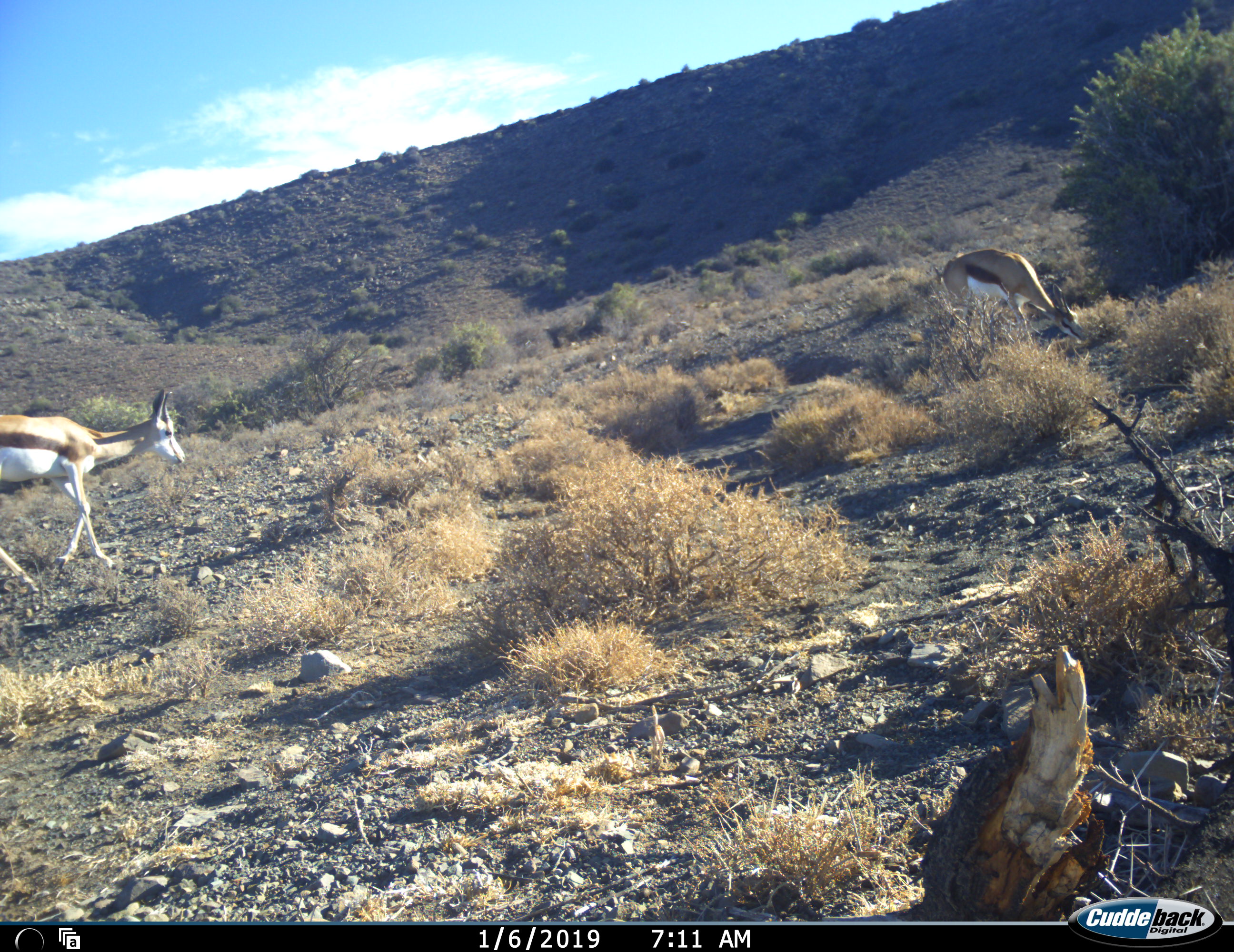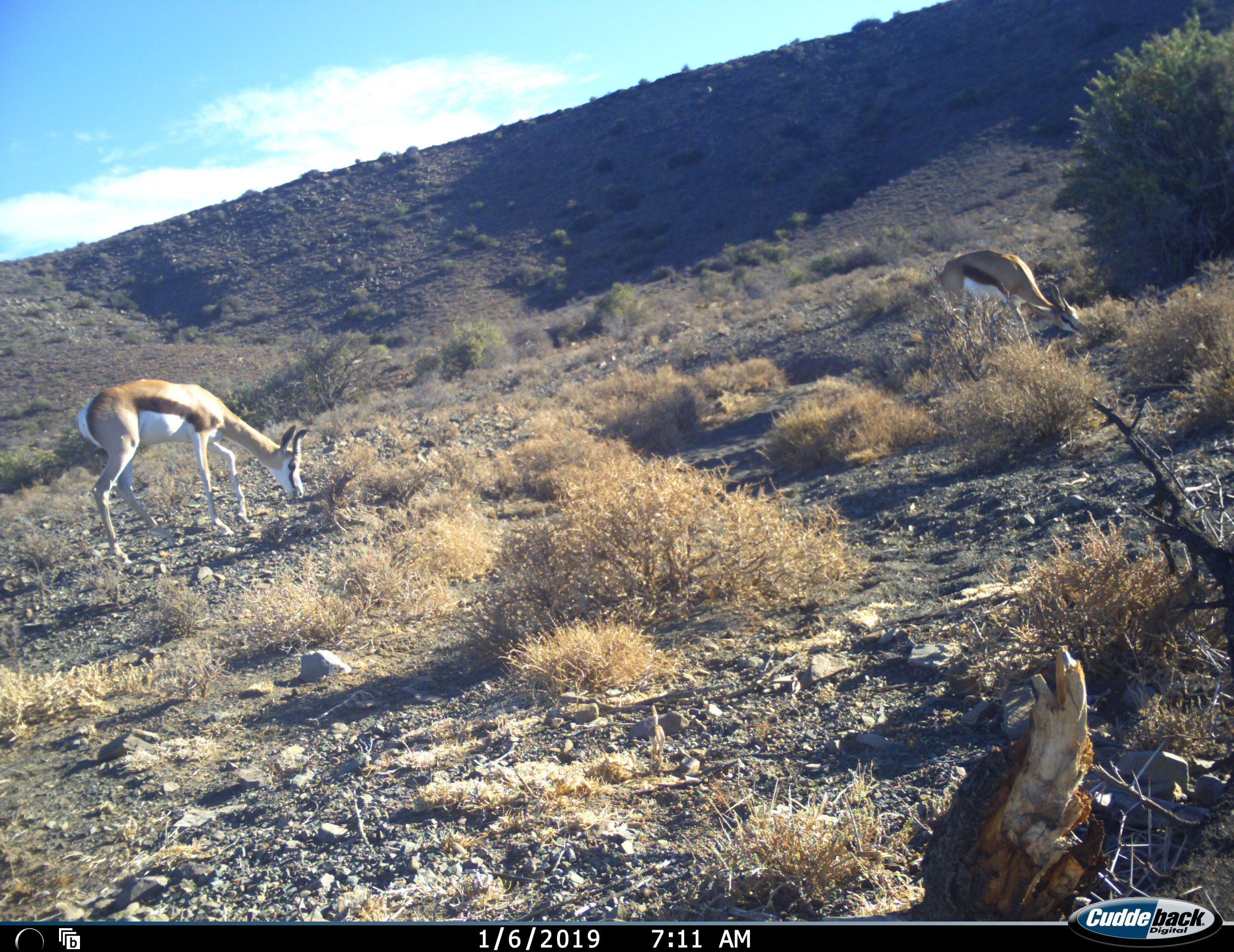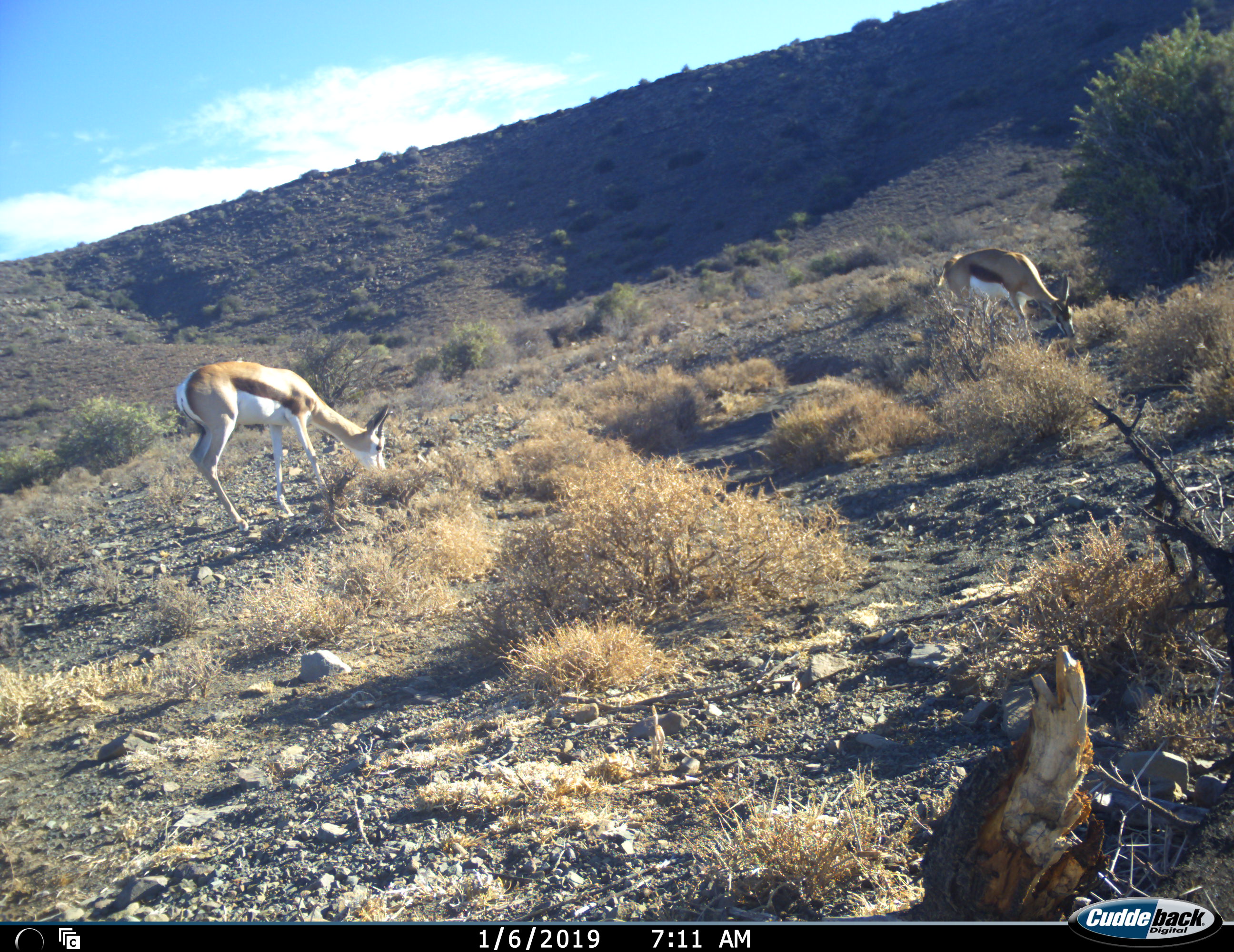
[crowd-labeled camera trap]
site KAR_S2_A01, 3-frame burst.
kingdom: Animalia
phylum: Chordata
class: Mammalia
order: Artiodactyla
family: Bovidae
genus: Antidorcas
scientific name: Antidorcas marsupialis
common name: springbok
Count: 2.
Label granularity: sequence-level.